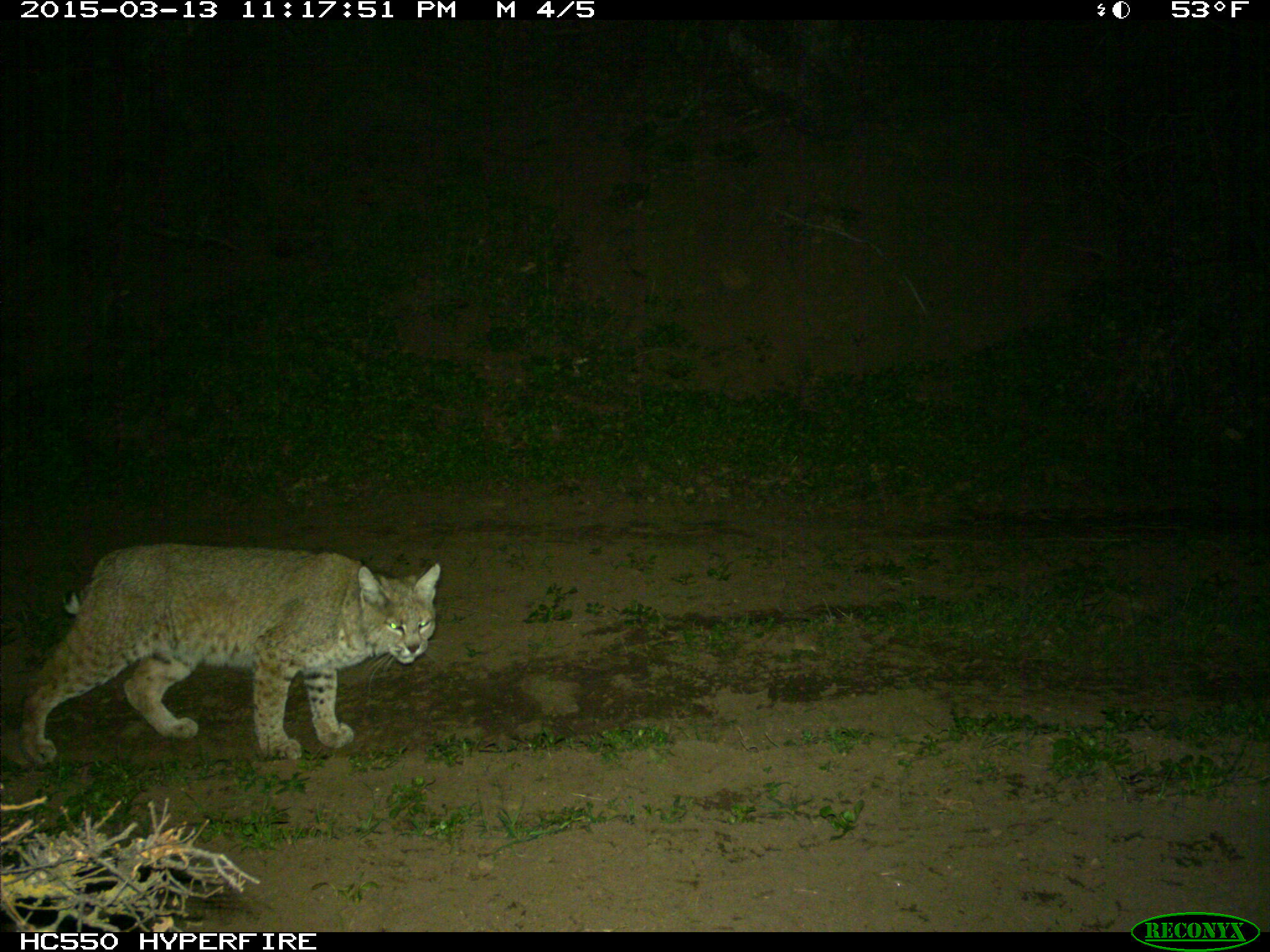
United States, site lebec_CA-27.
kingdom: Animalia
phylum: Chordata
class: Mammalia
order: Carnivora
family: Felidae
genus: Lynx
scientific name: Lynx rufus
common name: bobcat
Lynx rufus (bobcat).